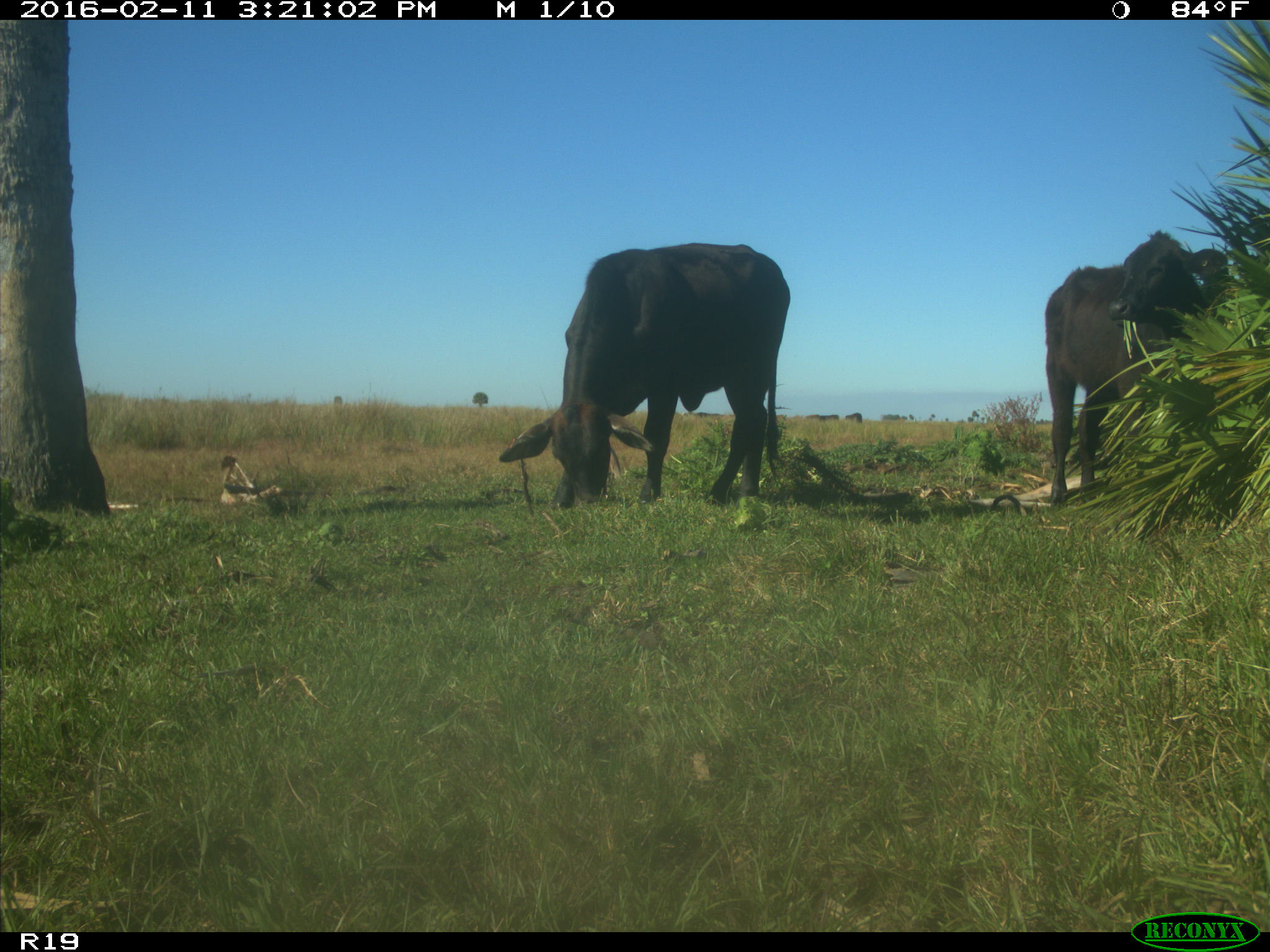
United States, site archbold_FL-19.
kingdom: Animalia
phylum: Chordata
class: Mammalia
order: Artiodactyla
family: Bovidae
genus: Bos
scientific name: Bos taurus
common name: domestic cow